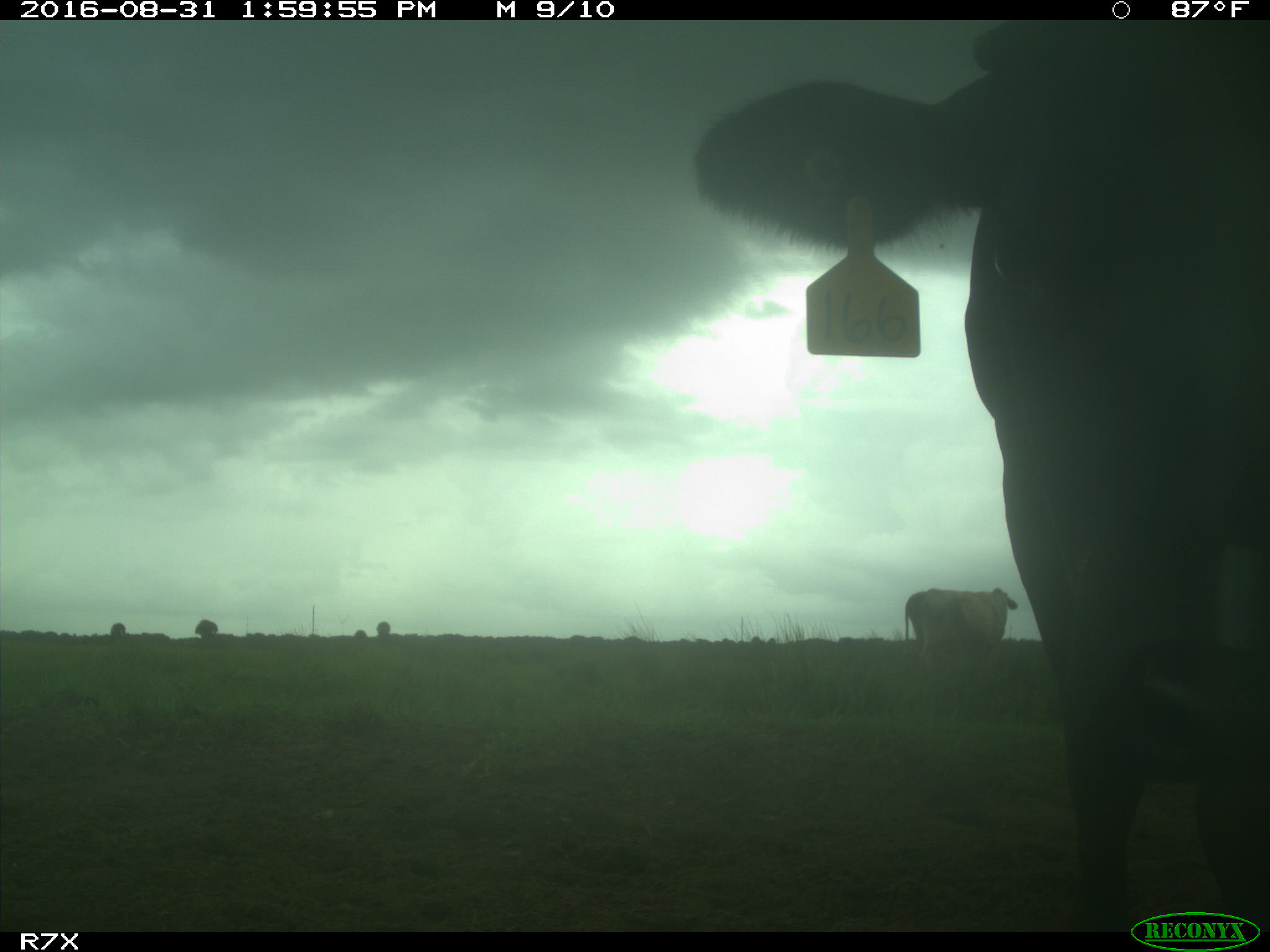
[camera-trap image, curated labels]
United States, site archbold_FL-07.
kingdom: Animalia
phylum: Chordata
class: Mammalia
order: Artiodactyla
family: Bovidae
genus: Bos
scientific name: Bos taurus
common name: domestic cow